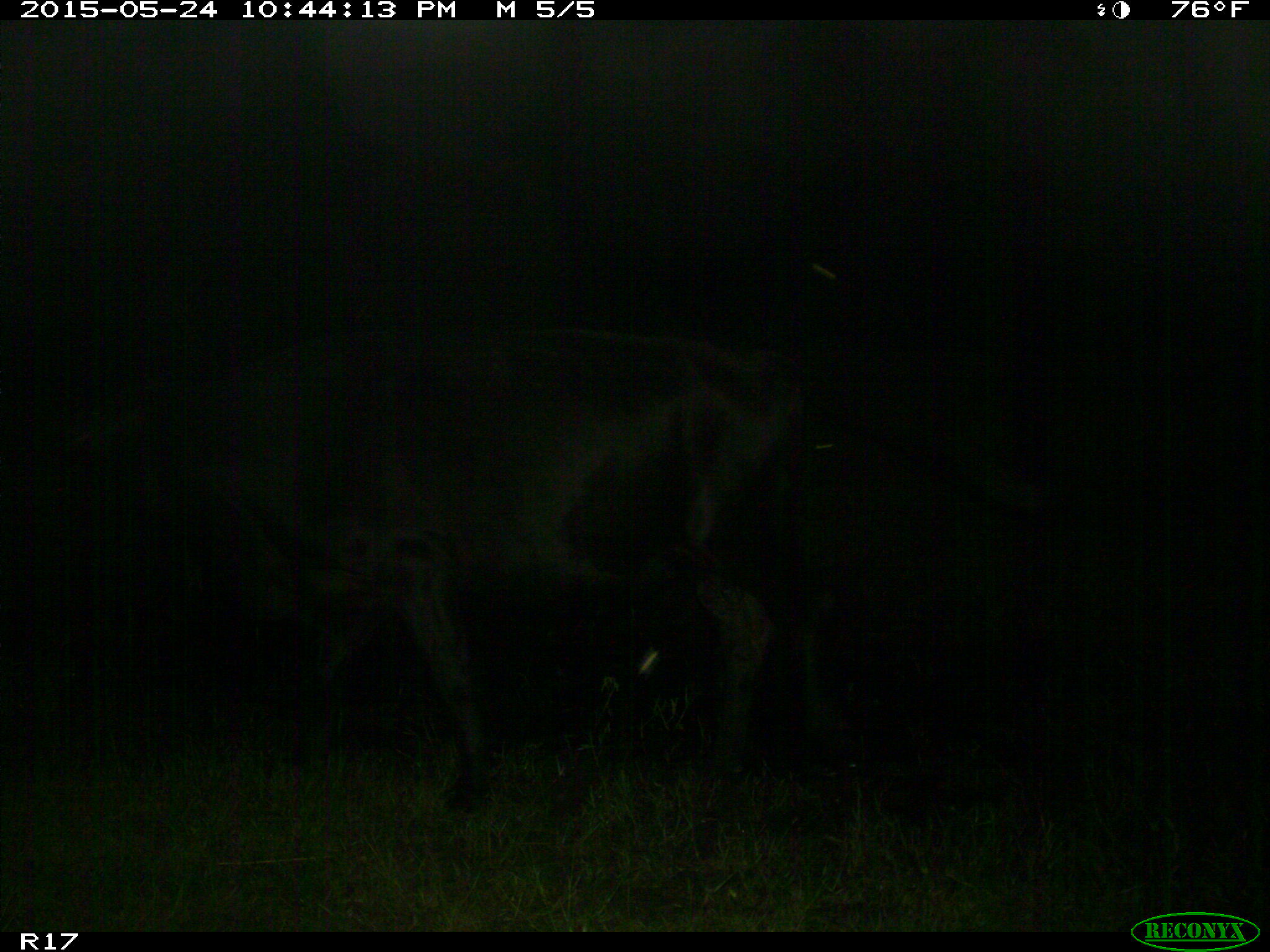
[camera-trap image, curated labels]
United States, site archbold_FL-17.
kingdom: Animalia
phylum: Chordata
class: Mammalia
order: Artiodactyla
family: Bovidae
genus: Bos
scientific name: Bos taurus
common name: domestic cow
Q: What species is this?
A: Bos taurus (domestic cow).